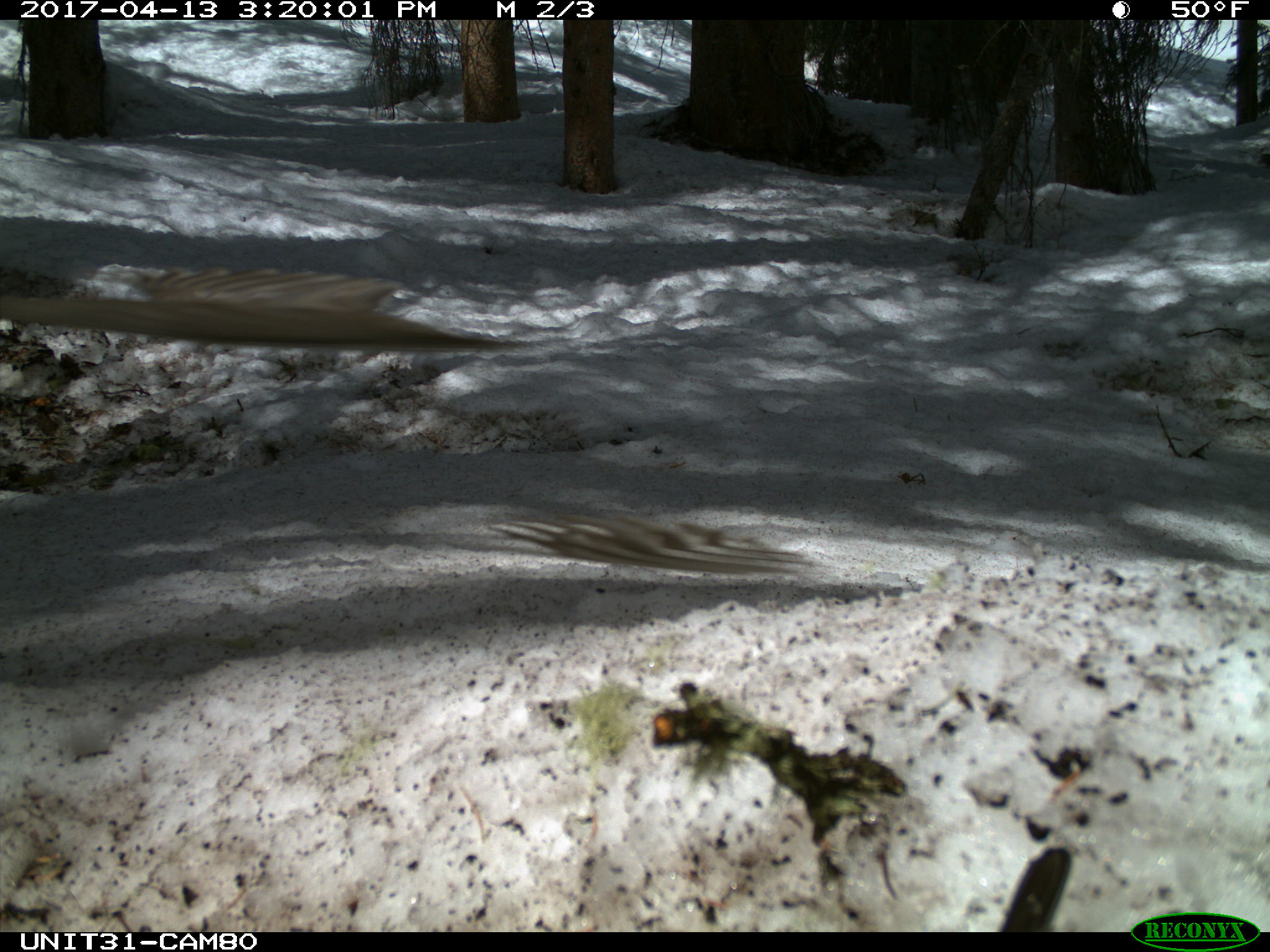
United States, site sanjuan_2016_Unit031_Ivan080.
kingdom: Animalia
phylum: Chordata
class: Aves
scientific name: Aves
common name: birds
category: unidentified bird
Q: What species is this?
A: Unidentified bird (birds) (Aves).